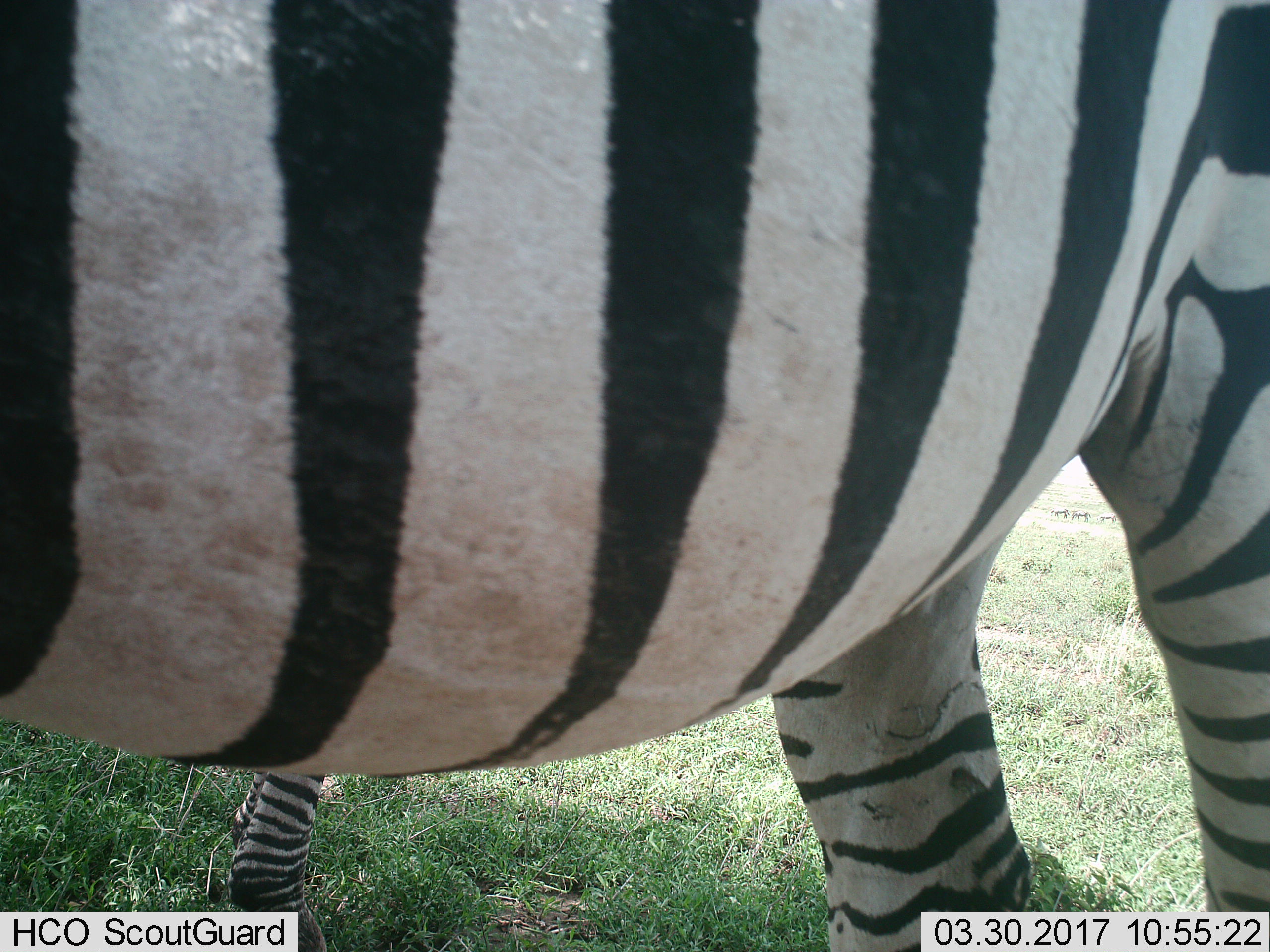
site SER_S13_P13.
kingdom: Animalia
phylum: Chordata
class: Mammalia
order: Perissodactyla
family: Equidae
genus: Equus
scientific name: Equus quagga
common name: plains zebra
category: zebraplains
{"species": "zebraplains (plains zebra) (Equus quagga)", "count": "1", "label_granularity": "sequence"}